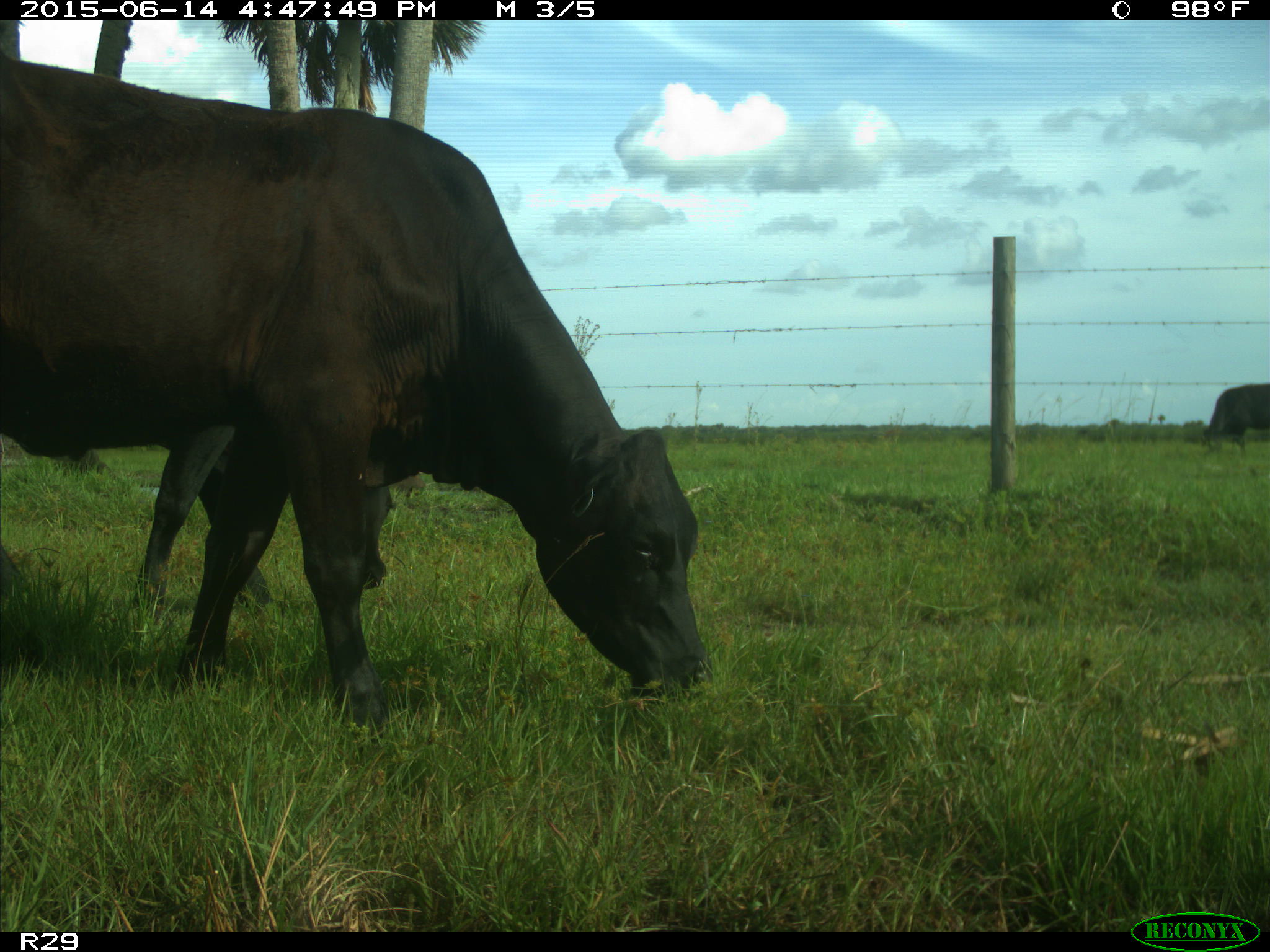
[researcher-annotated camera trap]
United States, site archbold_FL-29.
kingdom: Animalia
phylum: Chordata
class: Mammalia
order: Artiodactyla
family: Bovidae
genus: Bos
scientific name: Bos taurus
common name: domestic cow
Bos taurus (domestic cow).